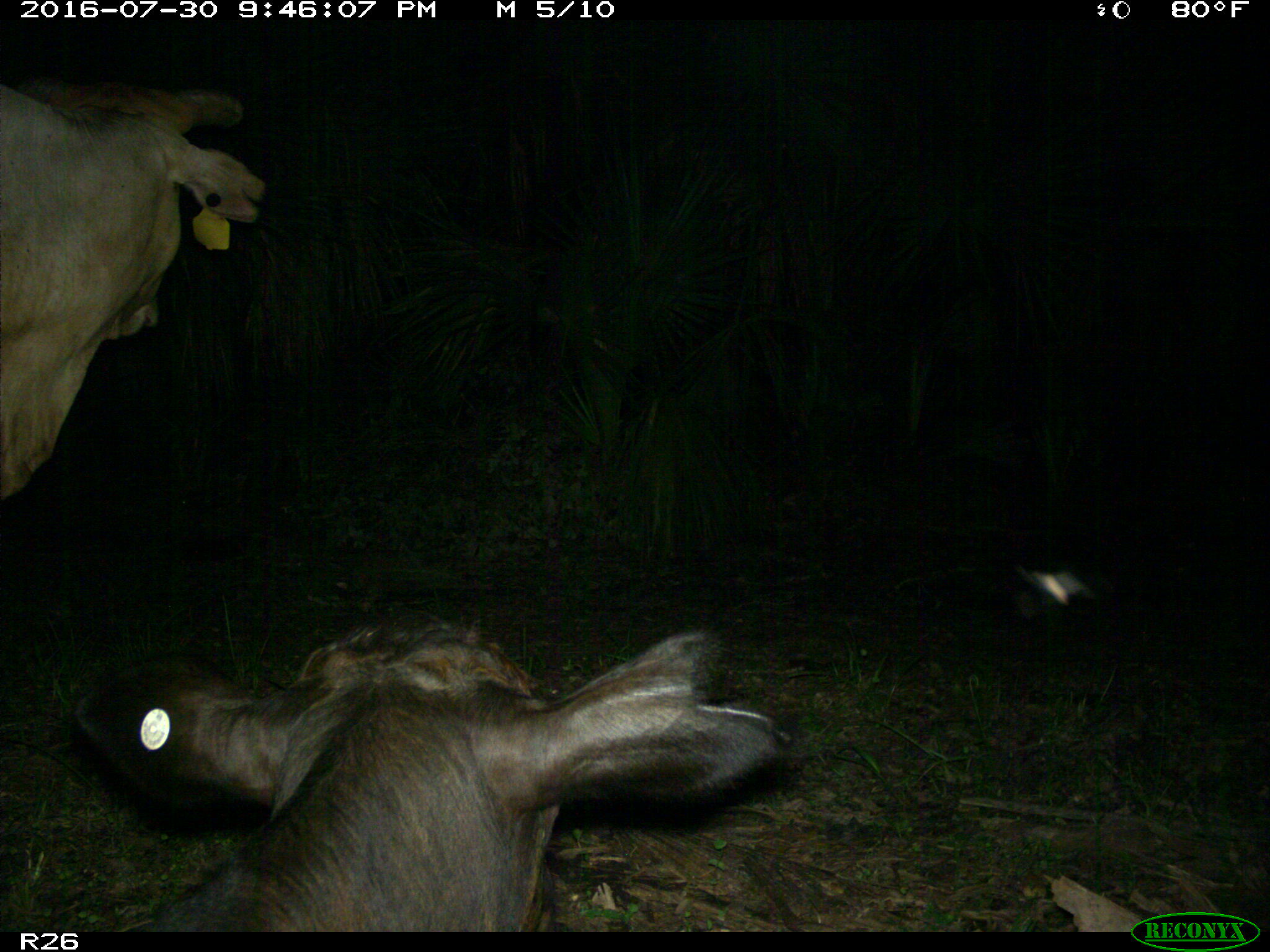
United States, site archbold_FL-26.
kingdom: Animalia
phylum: Chordata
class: Mammalia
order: Artiodactyla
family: Bovidae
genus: Bos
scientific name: Bos taurus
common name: domestic cow